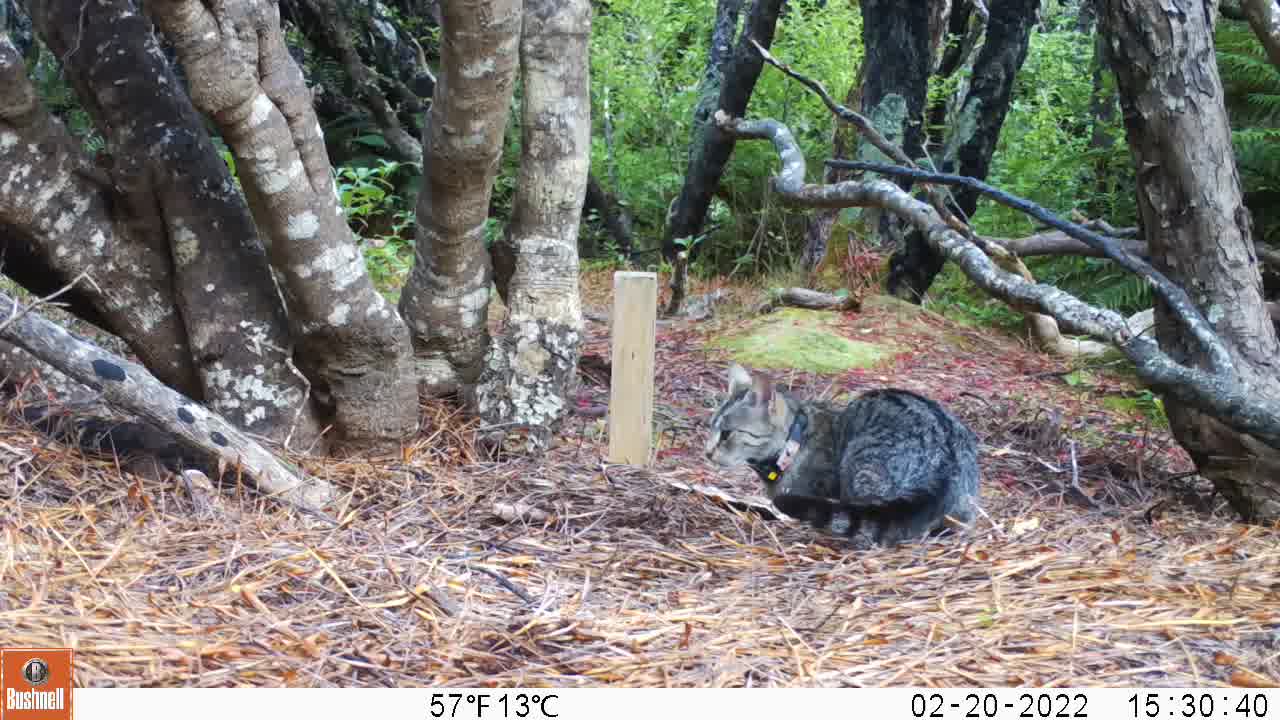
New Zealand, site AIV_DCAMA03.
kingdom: Animalia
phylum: Chordata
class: Mammalia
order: Carnivora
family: Felidae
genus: Felis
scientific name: Felis catus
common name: domestic cat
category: cat